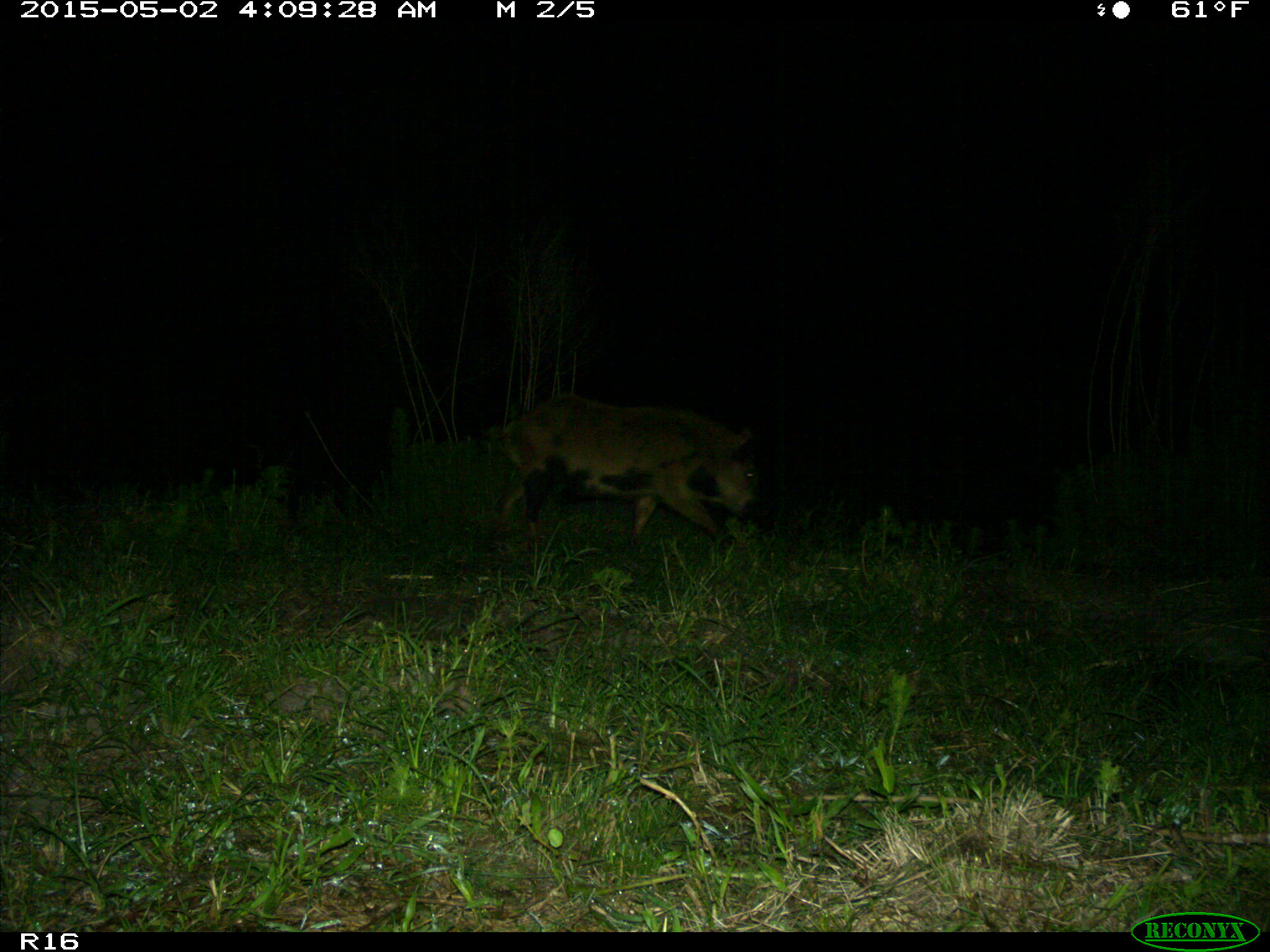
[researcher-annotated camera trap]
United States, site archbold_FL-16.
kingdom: Animalia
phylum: Chordata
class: Mammalia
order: Artiodactyla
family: Suidae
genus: Sus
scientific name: Sus scrofa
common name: wild boar